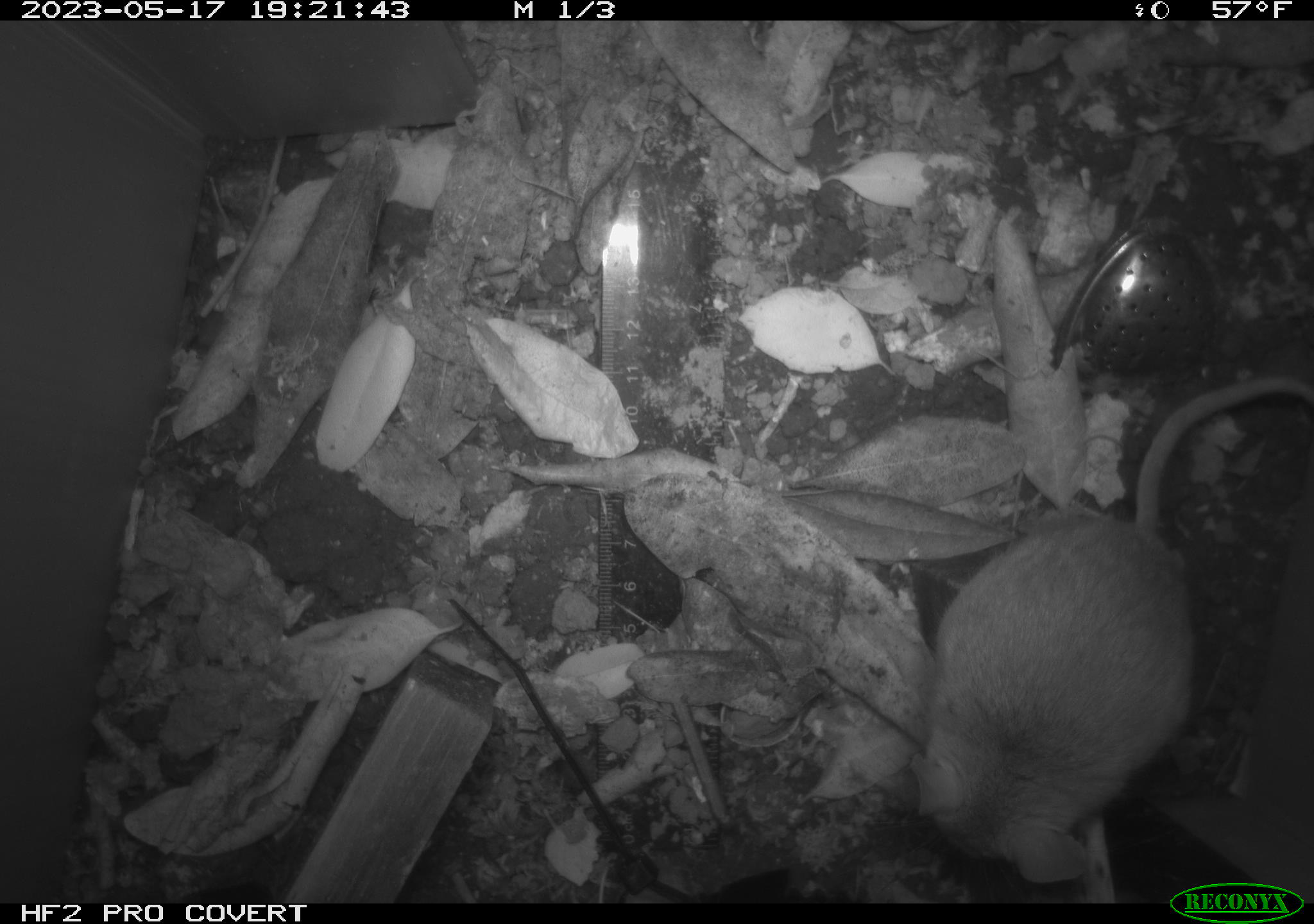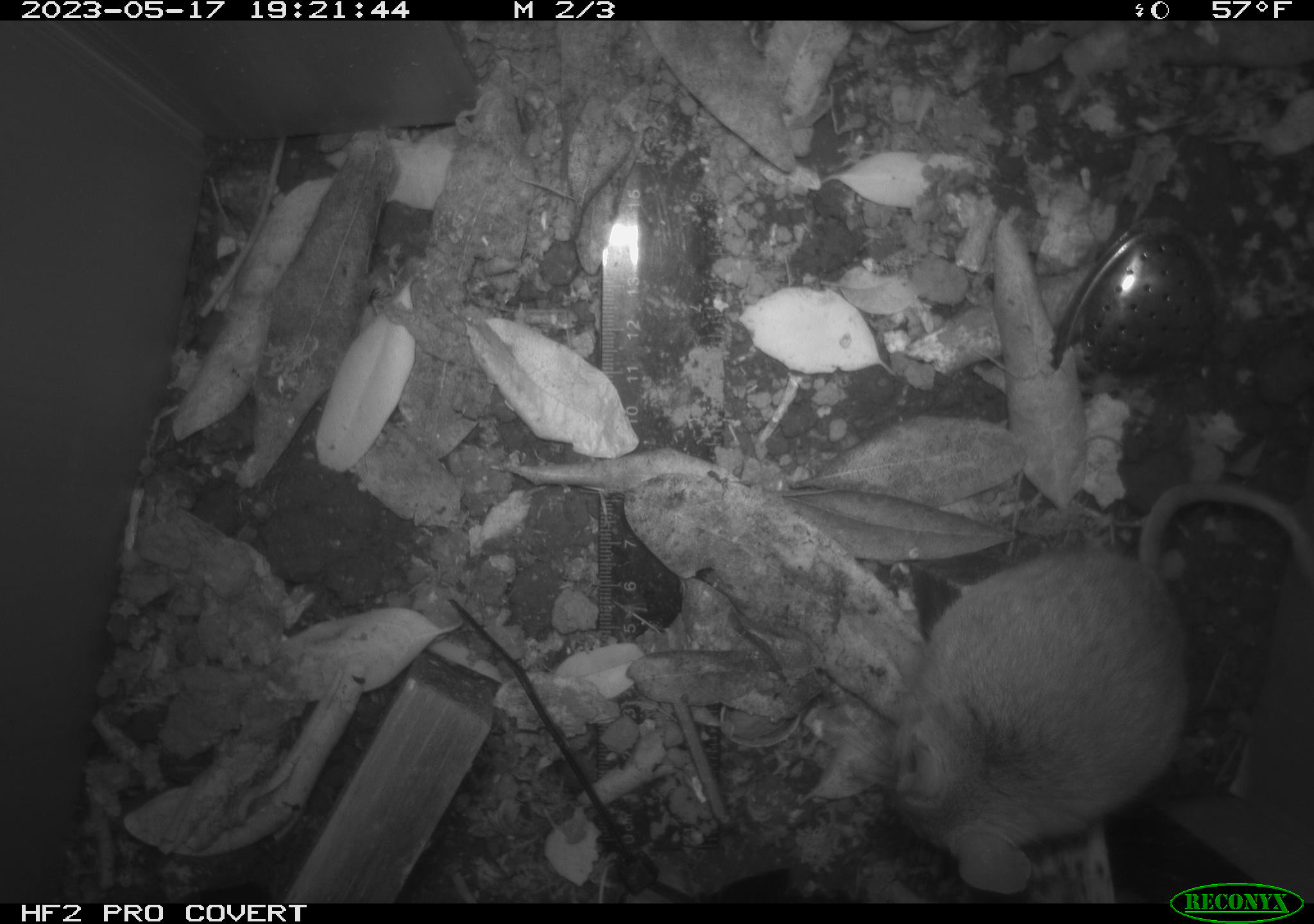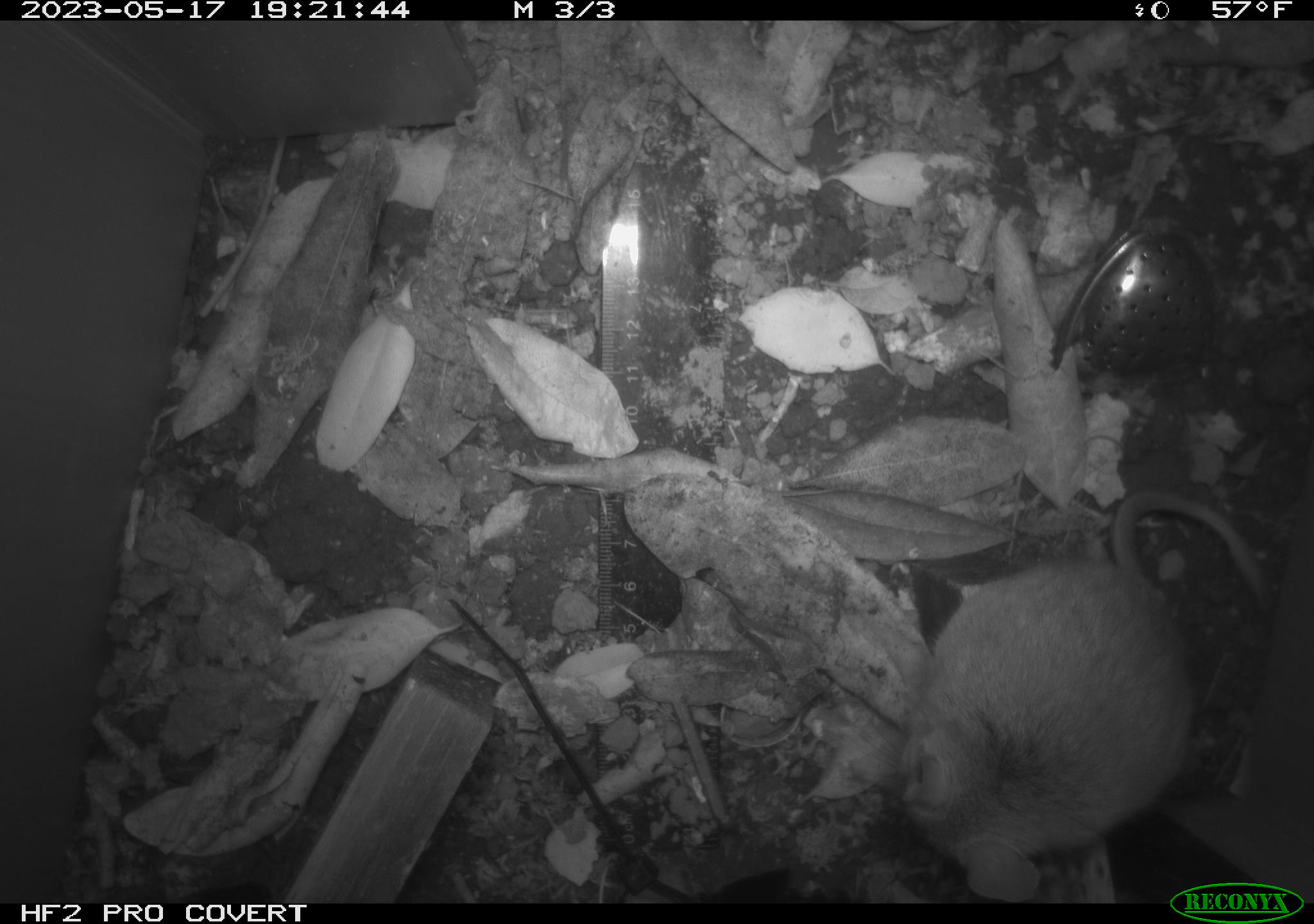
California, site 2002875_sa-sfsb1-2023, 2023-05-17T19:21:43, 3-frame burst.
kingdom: Animalia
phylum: Chordata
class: Mammalia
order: Rodentia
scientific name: Rodentia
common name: mouse species